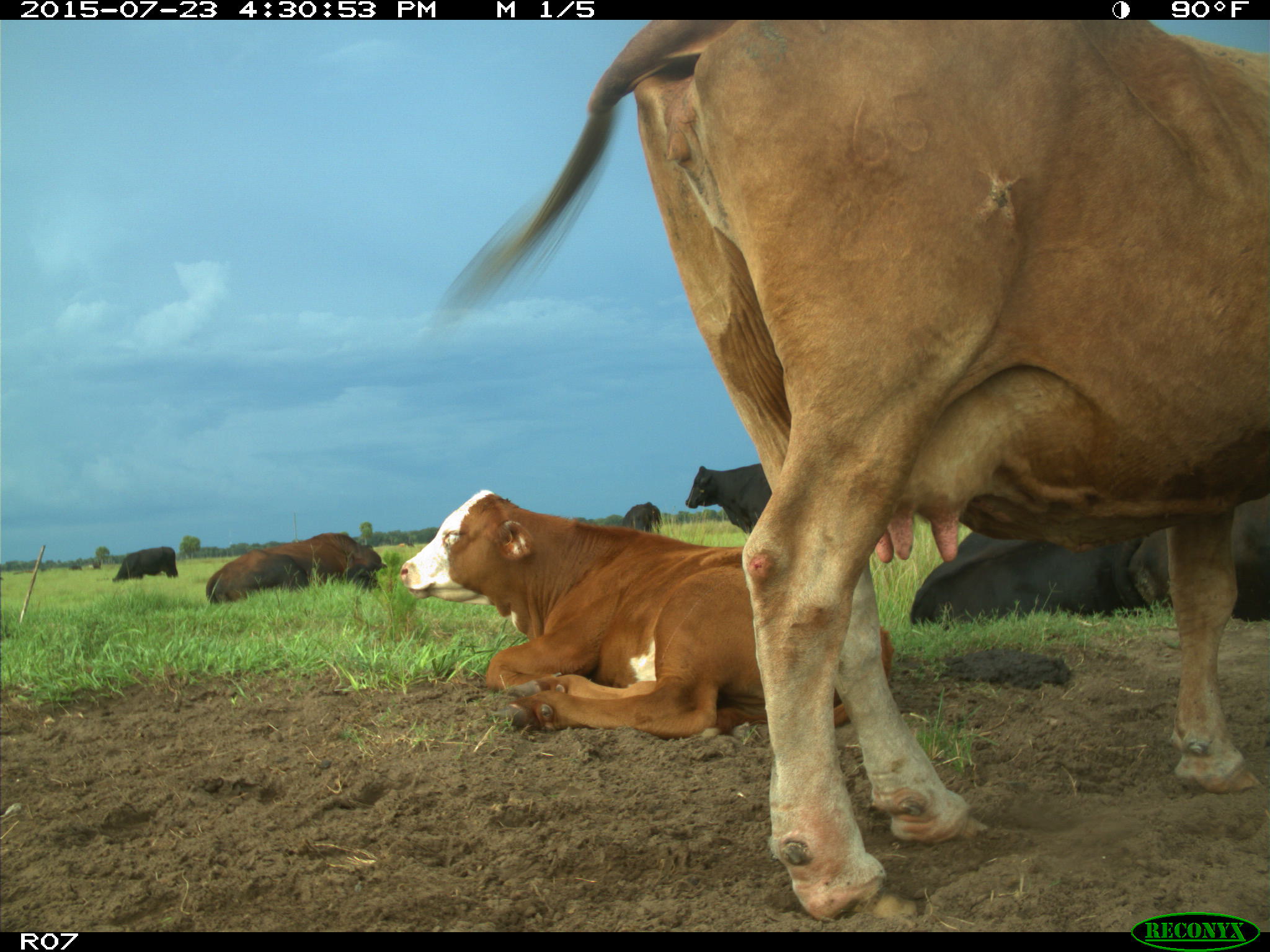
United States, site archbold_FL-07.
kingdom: Animalia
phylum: Chordata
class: Mammalia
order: Artiodactyla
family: Bovidae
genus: Bos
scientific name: Bos taurus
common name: domestic cow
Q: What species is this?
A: Bos taurus (domestic cow).